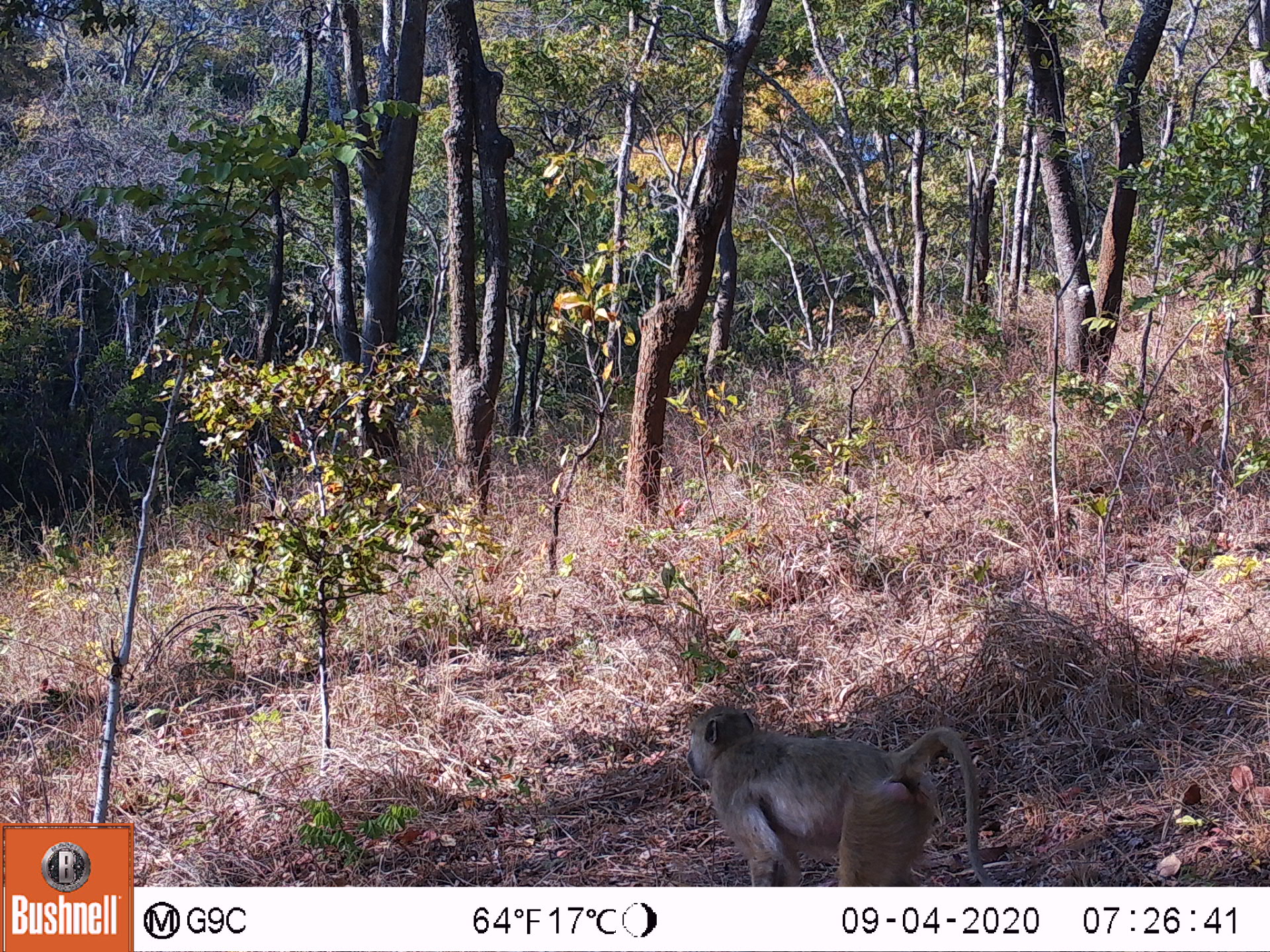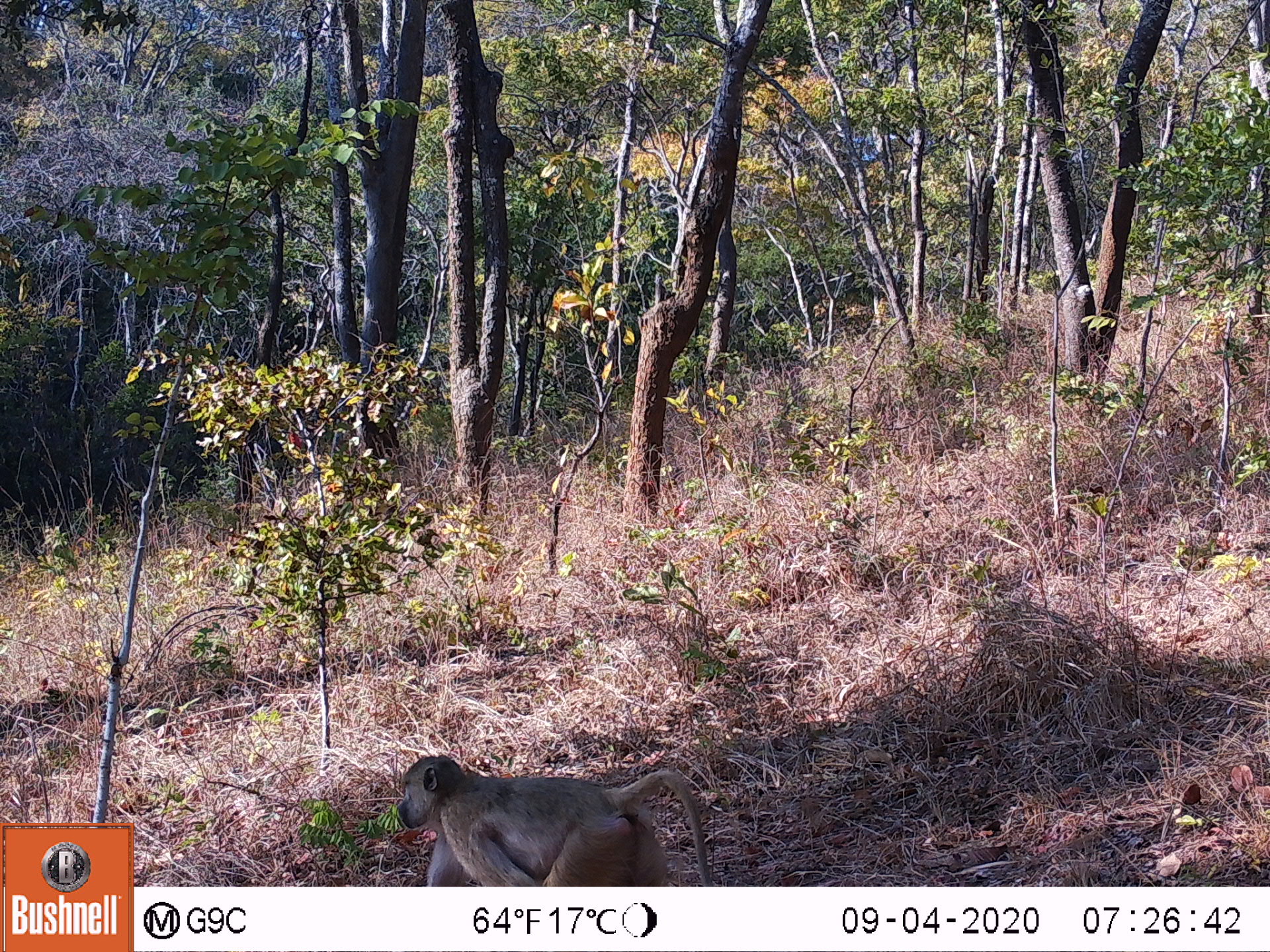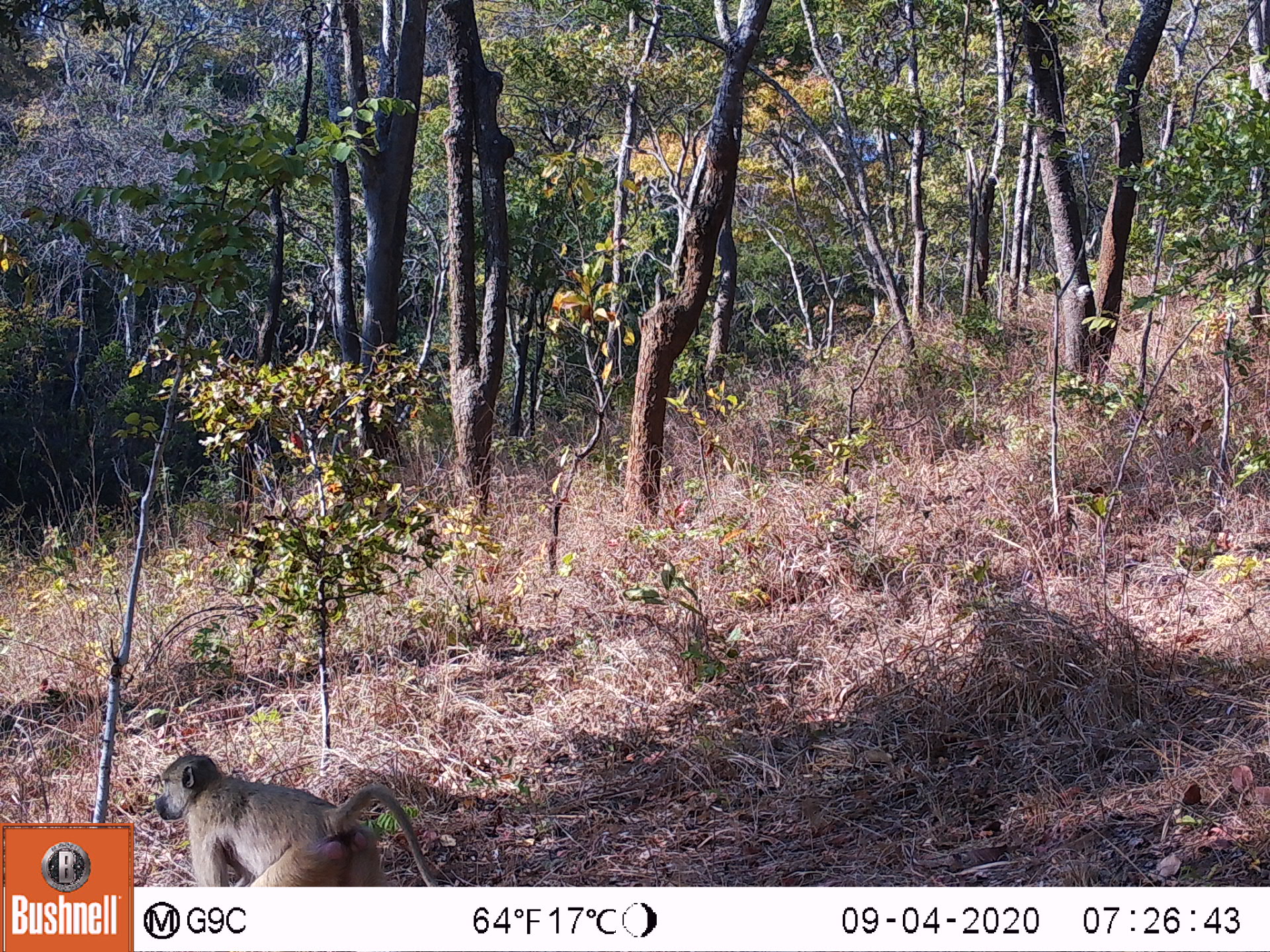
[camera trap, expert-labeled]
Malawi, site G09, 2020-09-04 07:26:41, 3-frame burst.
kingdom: Animalia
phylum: Chordata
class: Mammalia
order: Primates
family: Cercopithecidae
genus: Papio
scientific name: Papio cynocephalus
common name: yellow baboon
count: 1